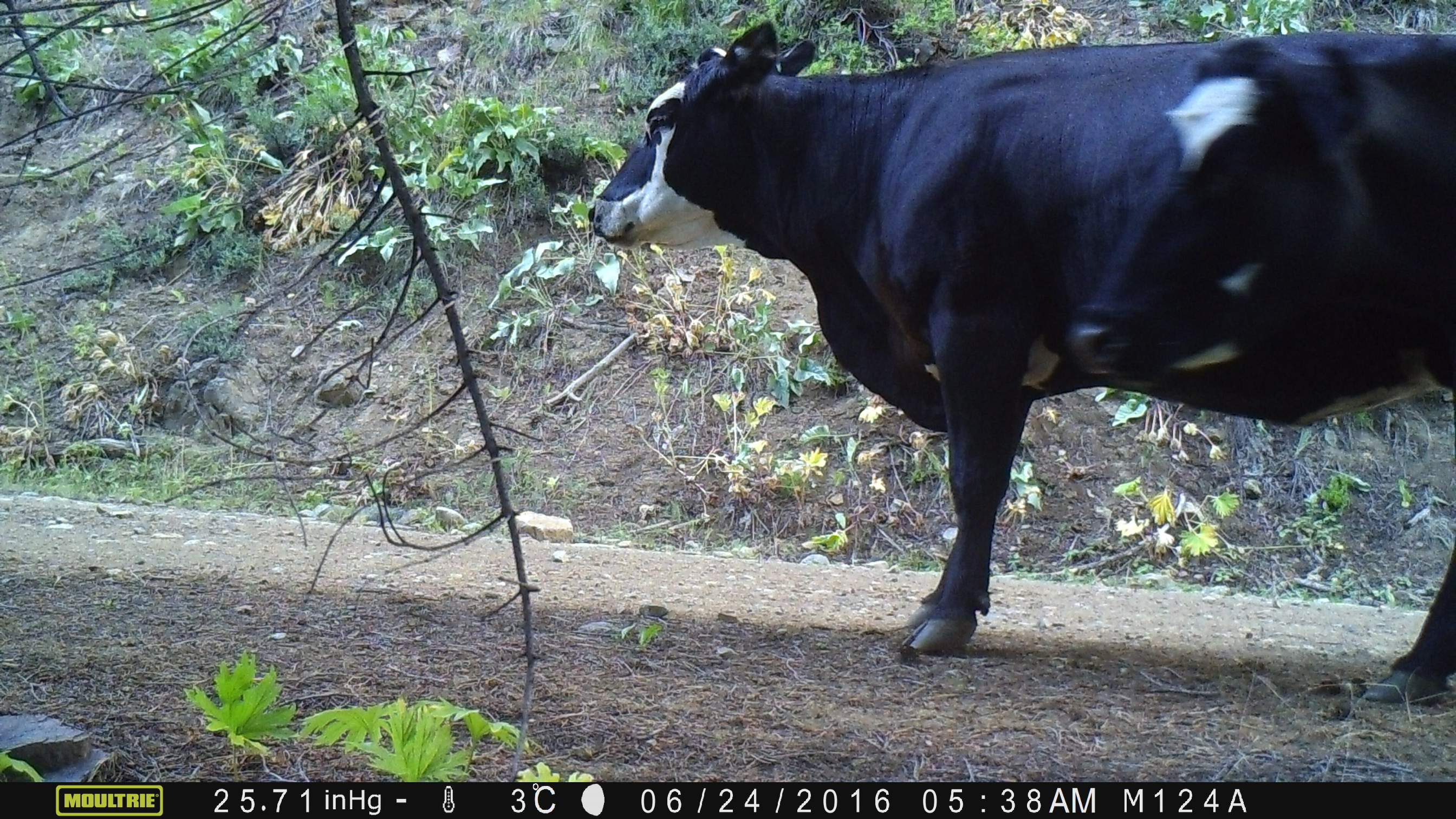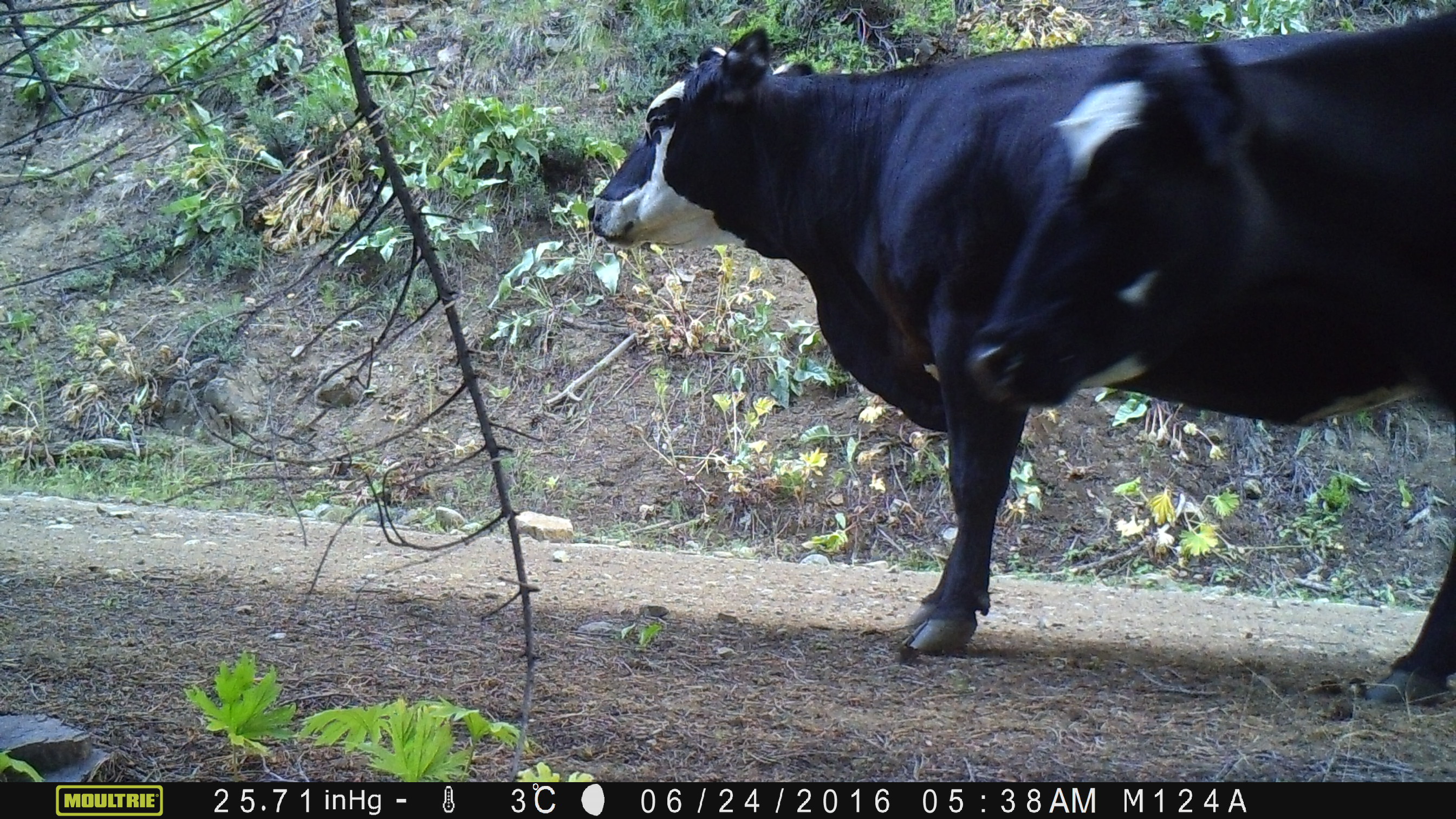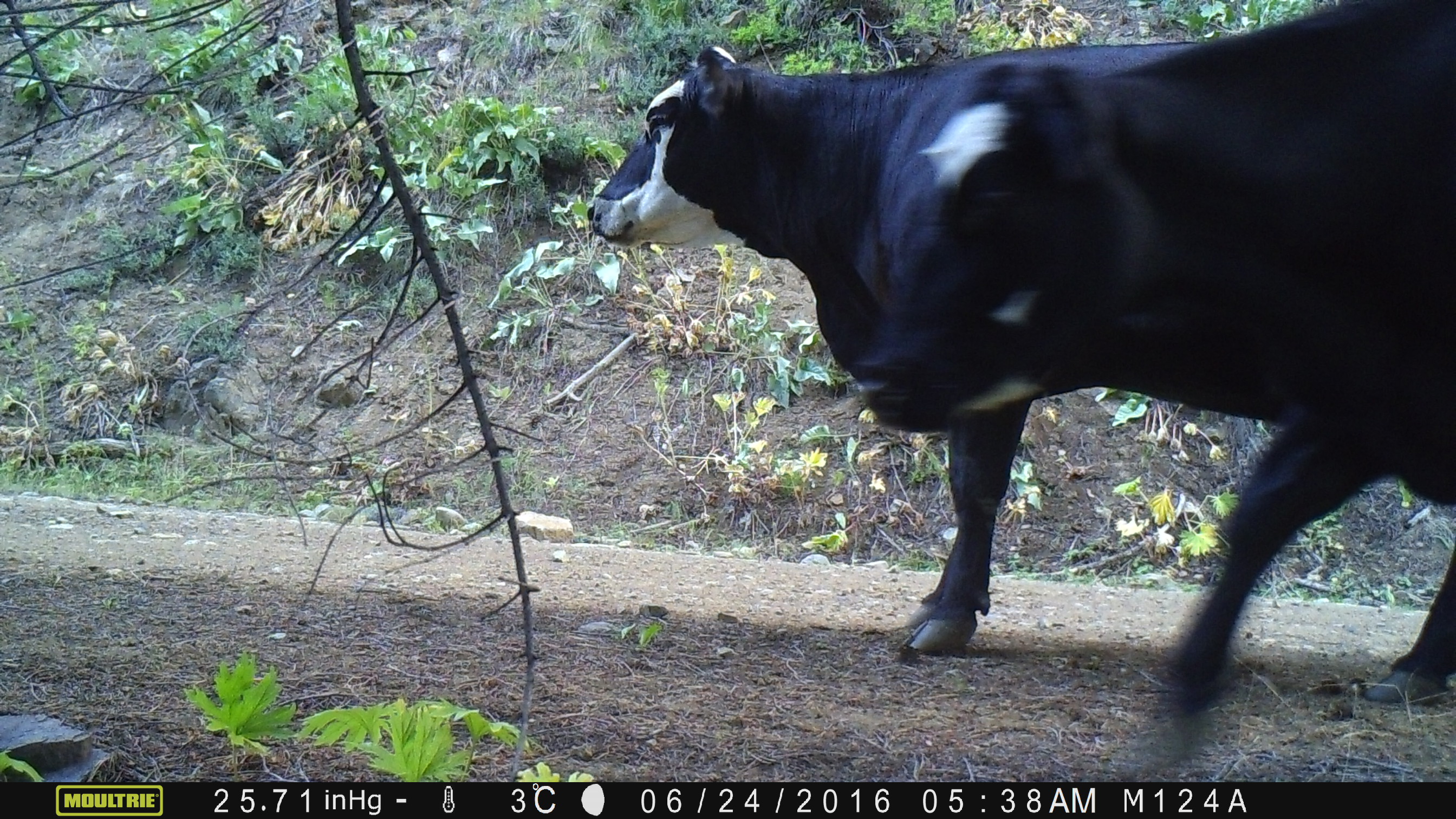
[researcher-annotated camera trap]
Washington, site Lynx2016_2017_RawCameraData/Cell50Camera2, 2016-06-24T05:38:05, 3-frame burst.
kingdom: Animalia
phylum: Chordata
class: Mammalia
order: Artiodactyla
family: Bovidae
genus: Bos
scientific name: Bos taurus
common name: domestic cattle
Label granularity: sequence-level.